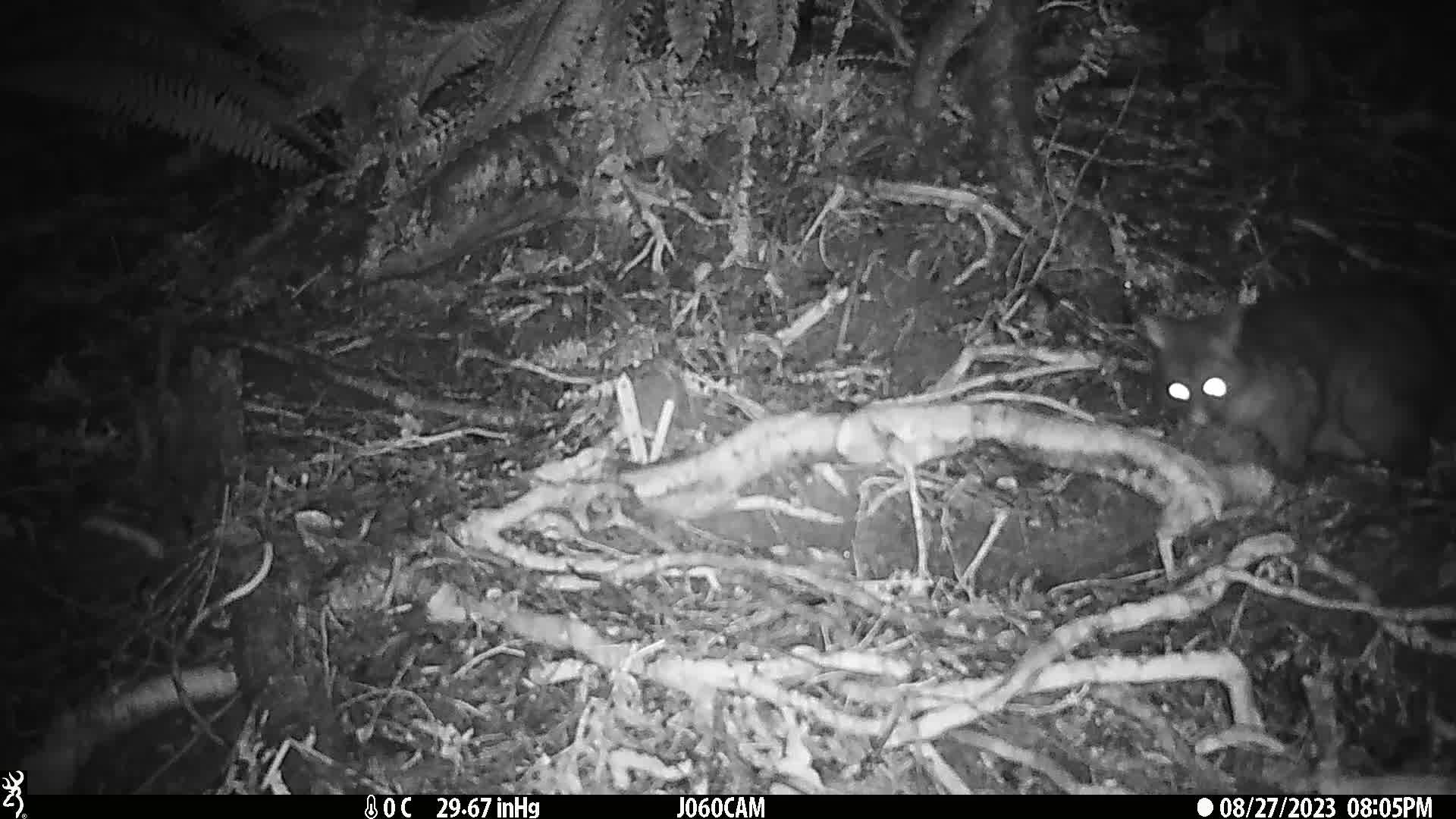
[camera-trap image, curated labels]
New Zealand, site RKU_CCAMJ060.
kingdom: Animalia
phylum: Chordata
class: Mammalia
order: Diprotodontia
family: Phalangeridae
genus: Trichosurus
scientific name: Trichosurus vulpecula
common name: common brushtail possum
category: possum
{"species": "possum (common brushtail possum) (Trichosurus vulpecula)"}